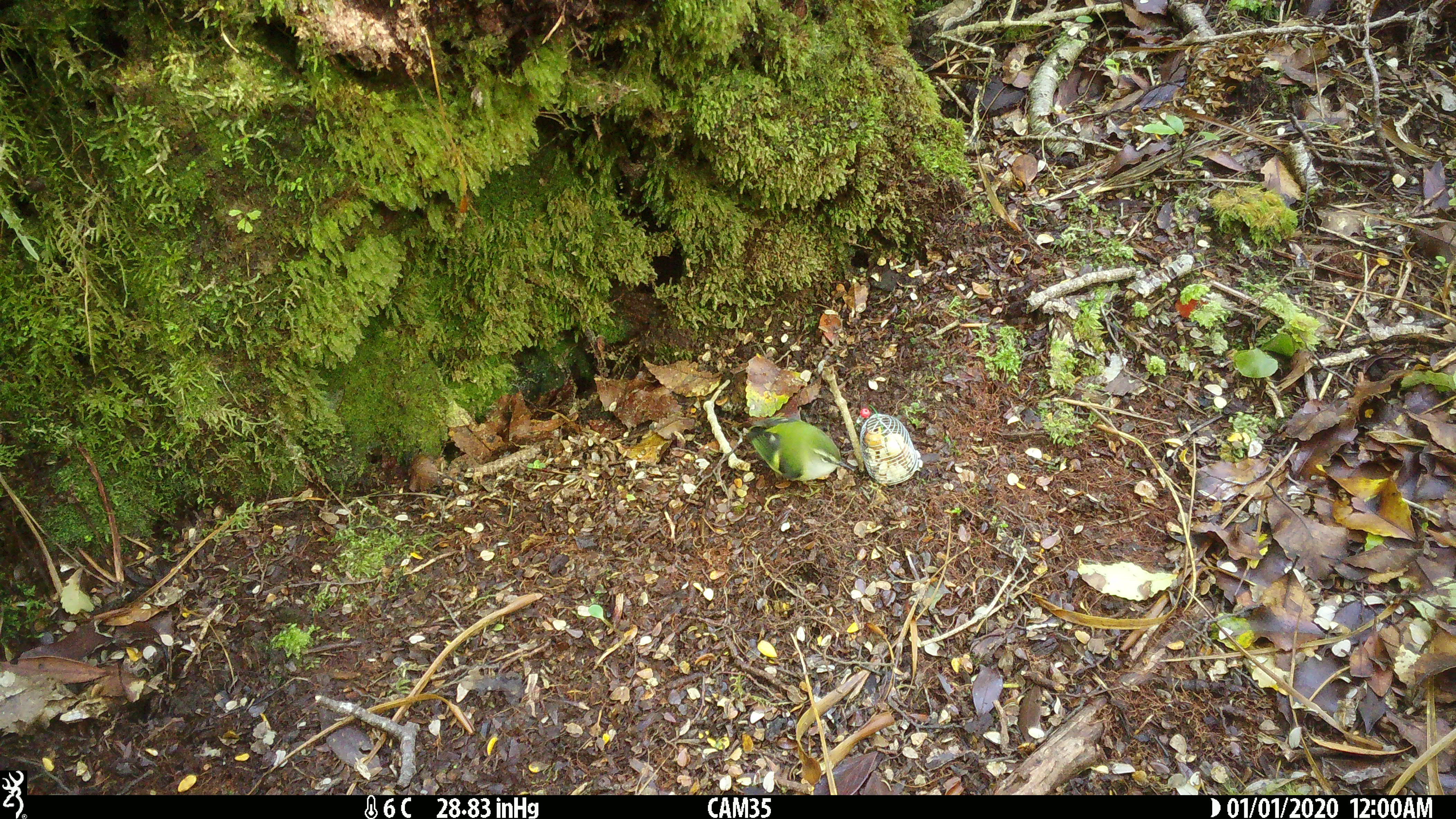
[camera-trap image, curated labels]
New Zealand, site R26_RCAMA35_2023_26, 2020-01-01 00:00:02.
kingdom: Animalia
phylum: Chordata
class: Aves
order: Passeriformes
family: Acanthisittidae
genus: Acanthisitta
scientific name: Acanthisitta chloris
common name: rifleman